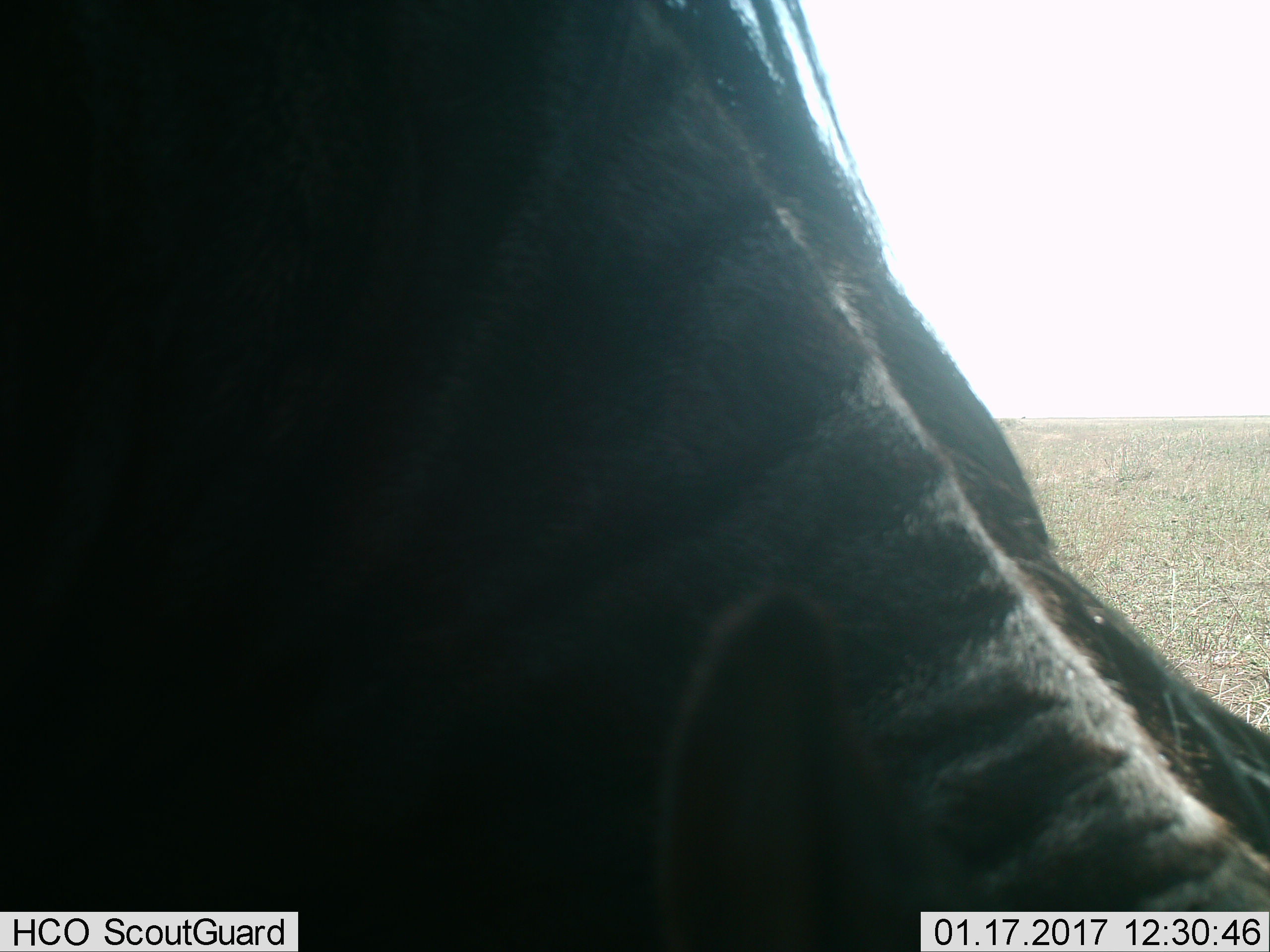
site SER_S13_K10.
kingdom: Animalia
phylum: Chordata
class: Mammalia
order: Artiodactyla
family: Bovidae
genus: Connochaetes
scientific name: Connochaetes taurinus taurinus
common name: blue wildebeest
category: wildebeestblue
Wildebeestblue (blue wildebeest) (Connochaetes taurinus taurinus), count 1. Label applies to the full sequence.